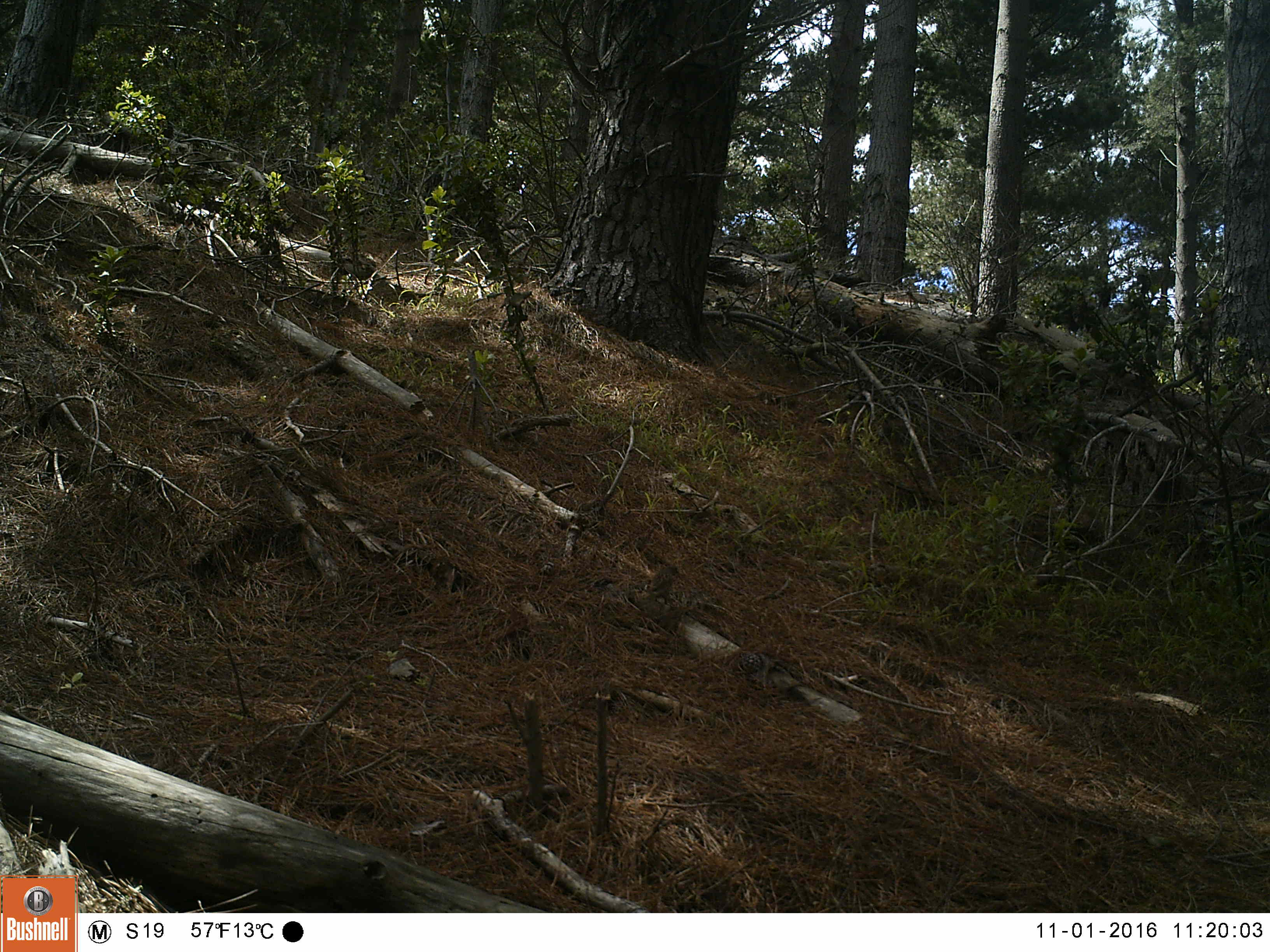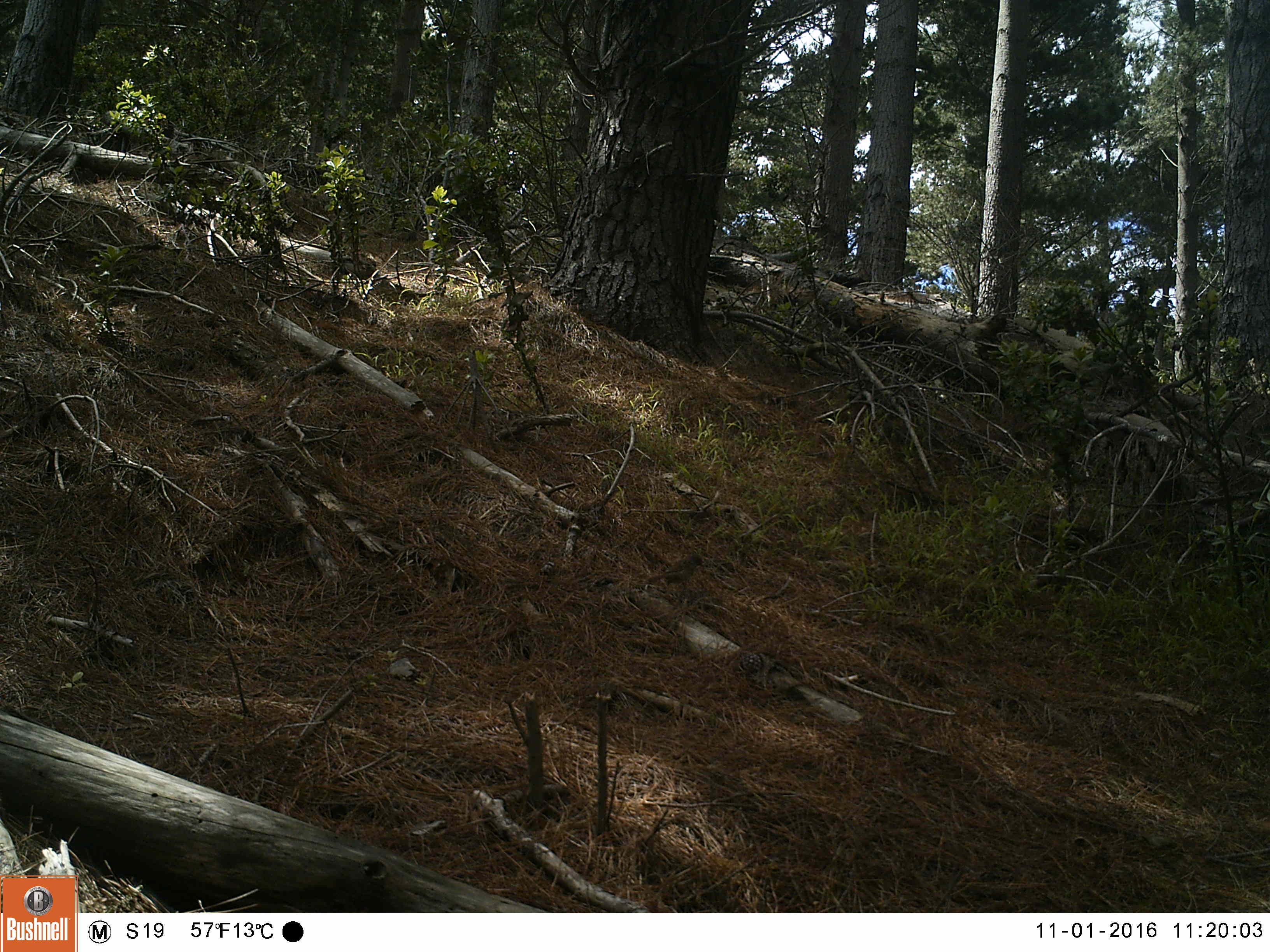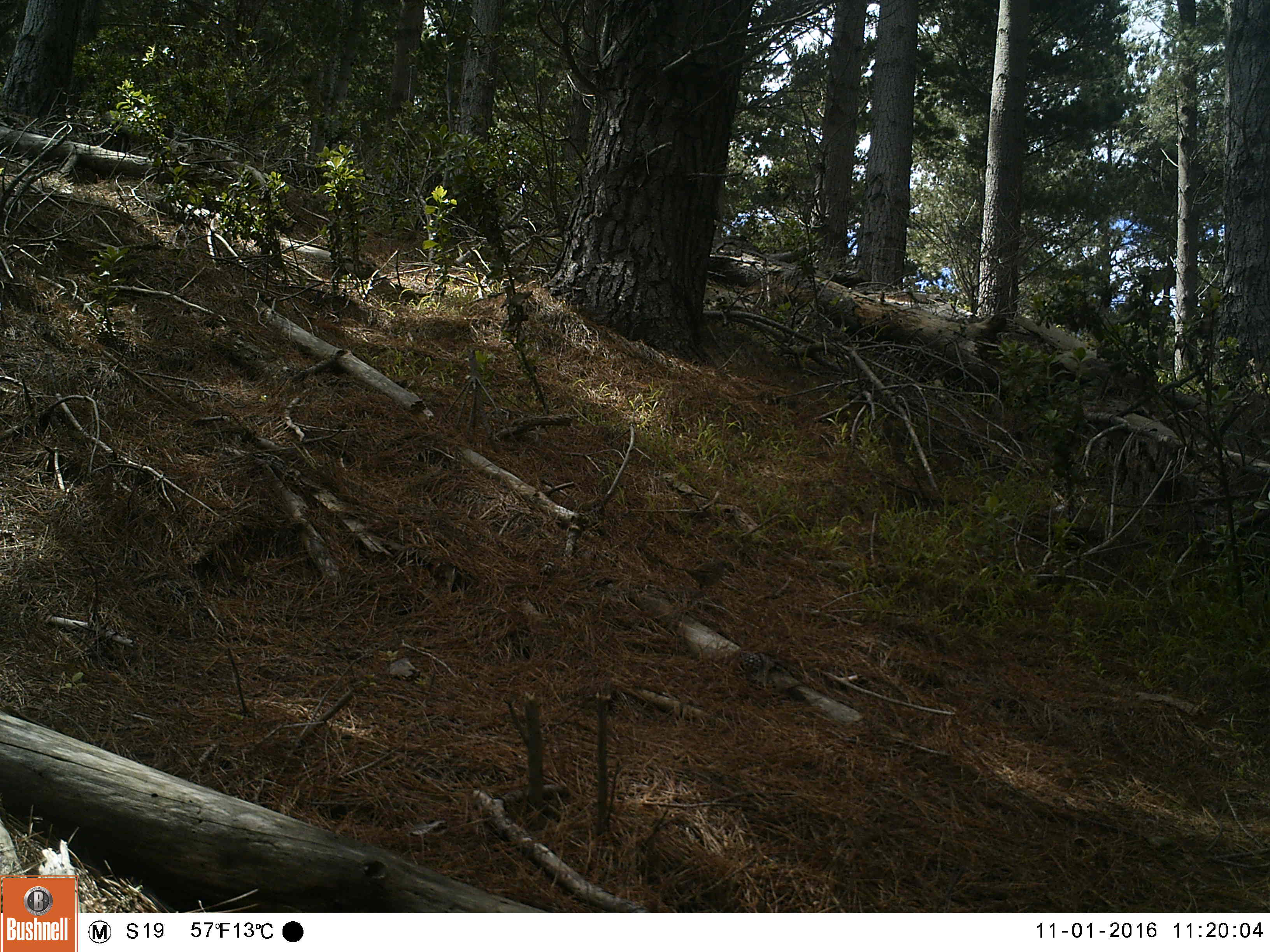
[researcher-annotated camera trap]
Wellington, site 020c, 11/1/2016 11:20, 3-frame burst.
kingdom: Animalia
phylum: Chordata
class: Aves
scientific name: Aves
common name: bird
Bird (Aves).